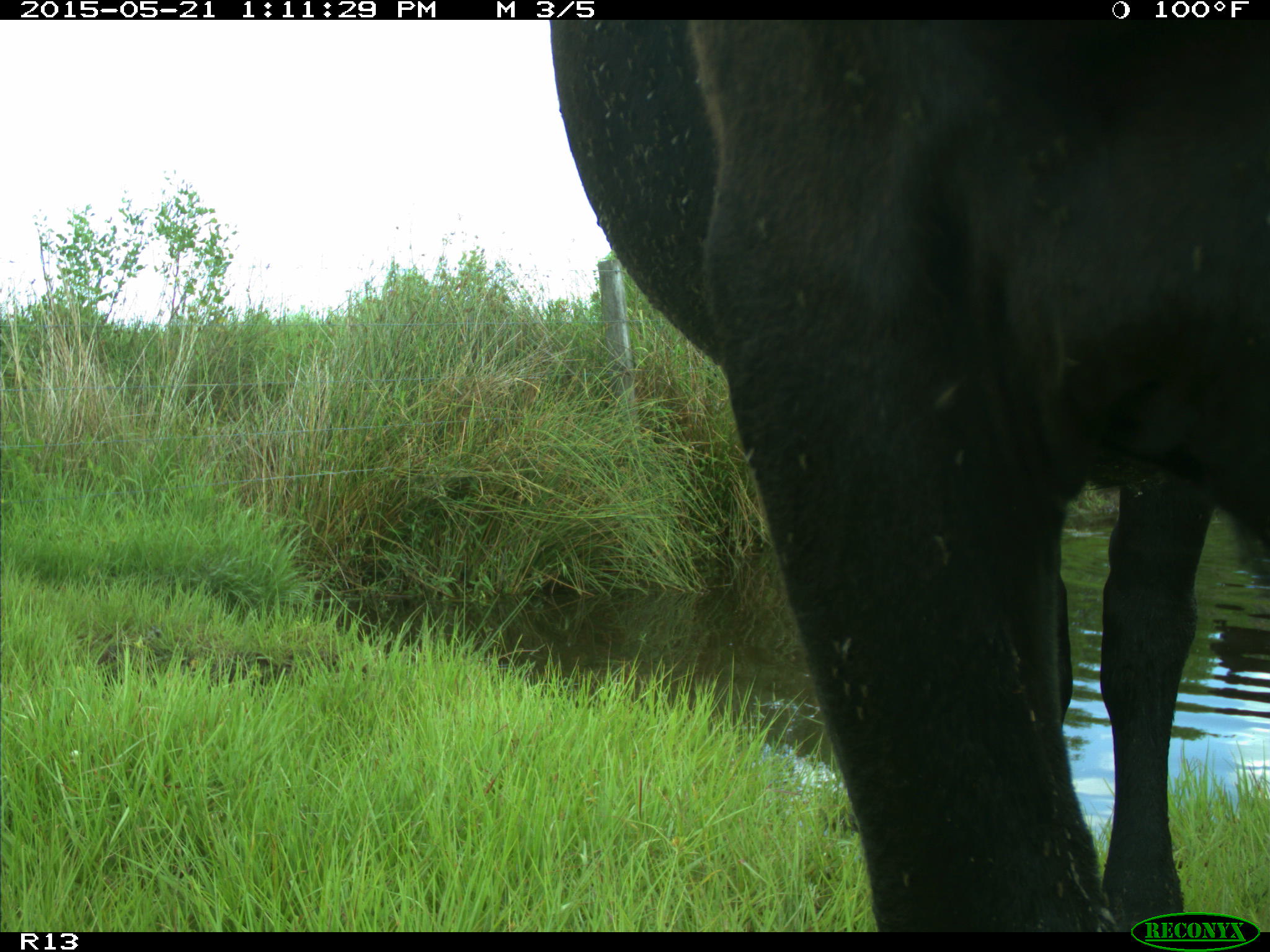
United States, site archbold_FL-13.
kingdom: Animalia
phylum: Chordata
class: Mammalia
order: Artiodactyla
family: Bovidae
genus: Bos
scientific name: Bos taurus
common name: domestic cow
Bos taurus (domestic cow).